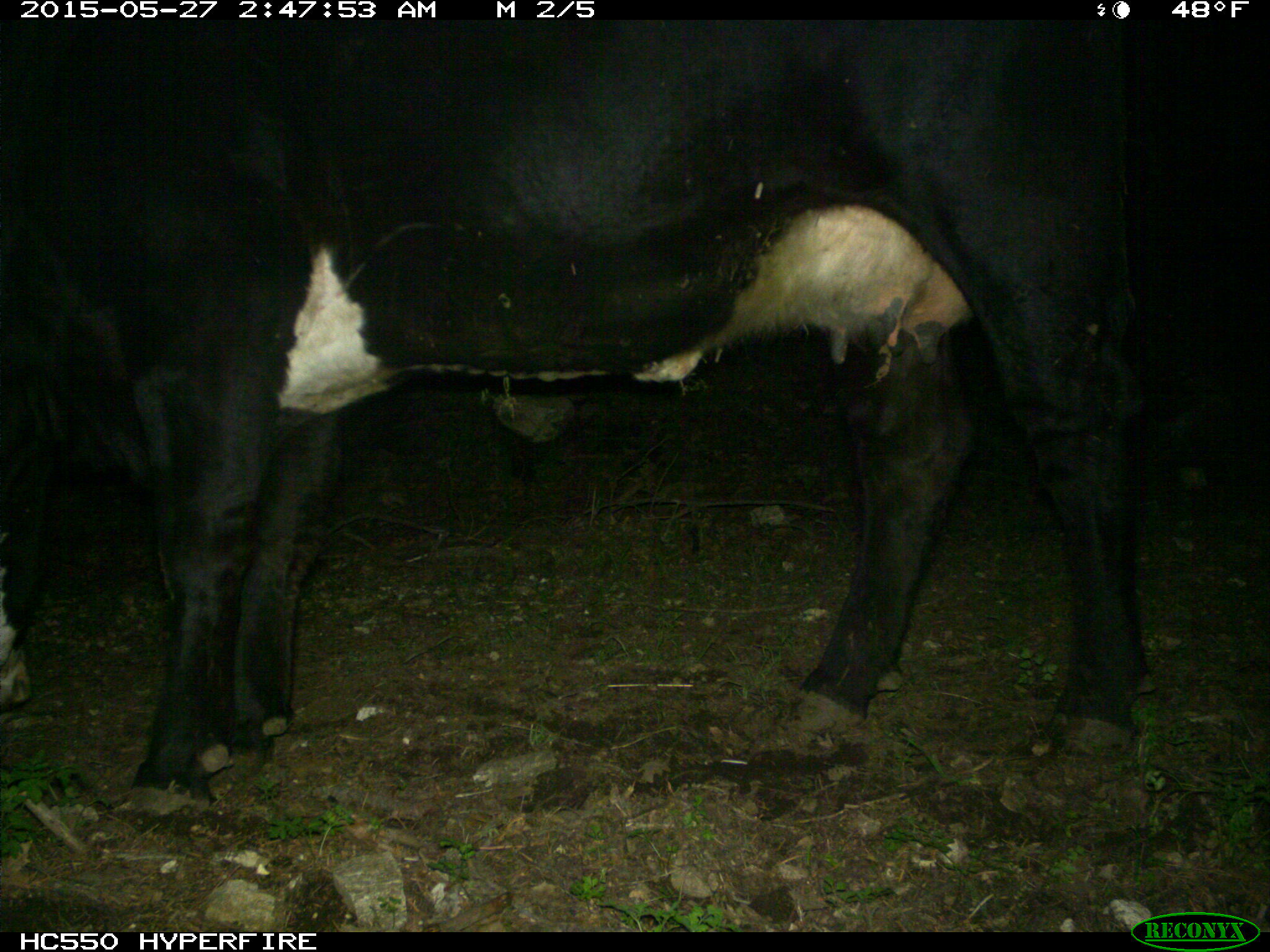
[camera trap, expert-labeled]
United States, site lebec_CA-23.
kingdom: Animalia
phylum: Chordata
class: Mammalia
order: Artiodactyla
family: Bovidae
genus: Bos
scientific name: Bos taurus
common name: domestic cow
Bos taurus (domestic cow).